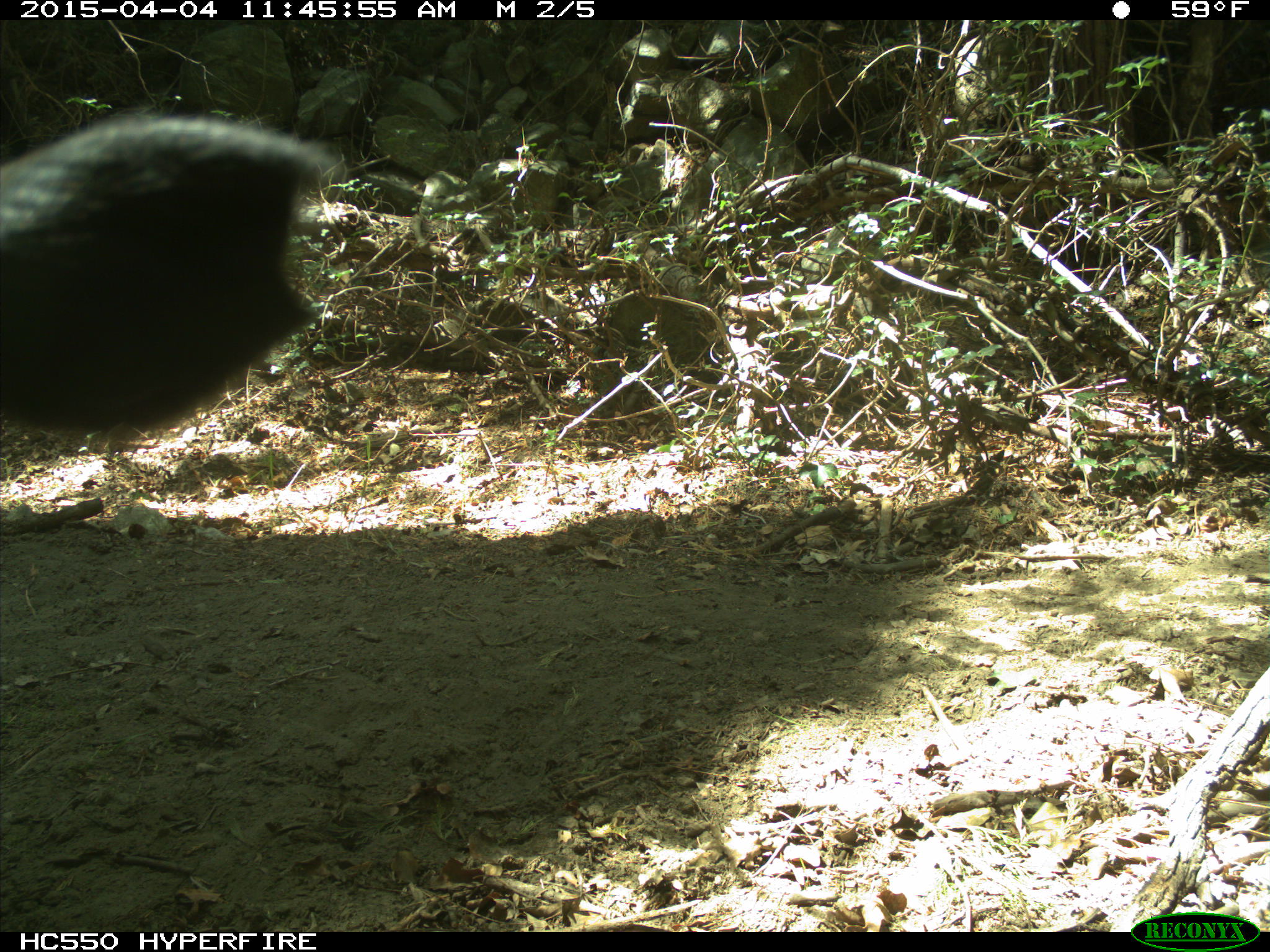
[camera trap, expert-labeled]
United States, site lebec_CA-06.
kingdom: Animalia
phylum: Chordata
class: Mammalia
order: Artiodactyla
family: Bovidae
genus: Bos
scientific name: Bos taurus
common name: domestic cow